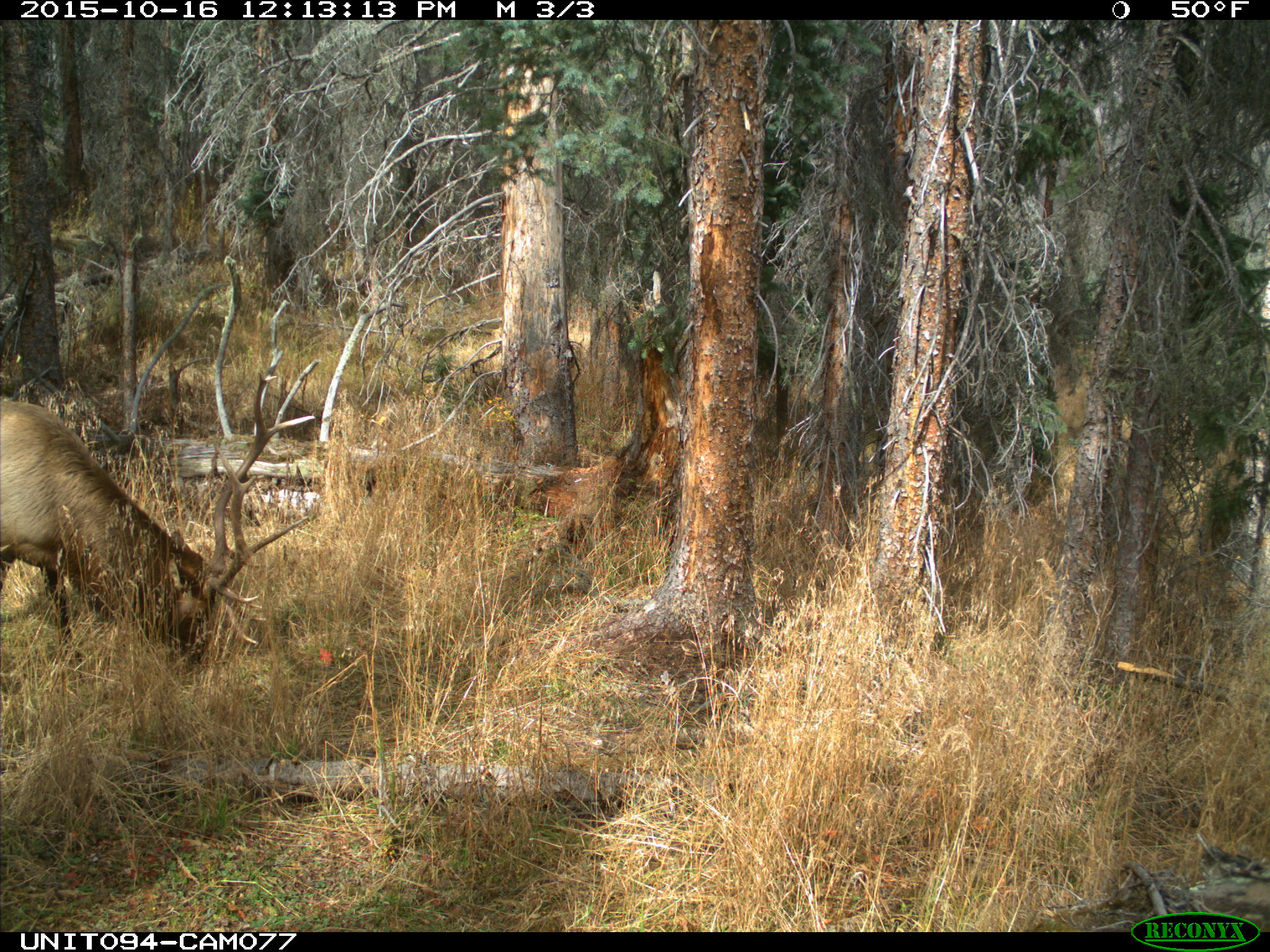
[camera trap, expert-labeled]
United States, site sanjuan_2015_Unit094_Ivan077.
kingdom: Animalia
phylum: Chordata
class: Mammalia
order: Artiodactyla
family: Cervidae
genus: Cervus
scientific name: Cervus elaphus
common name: red deer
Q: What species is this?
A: Cervus elaphus (red deer).